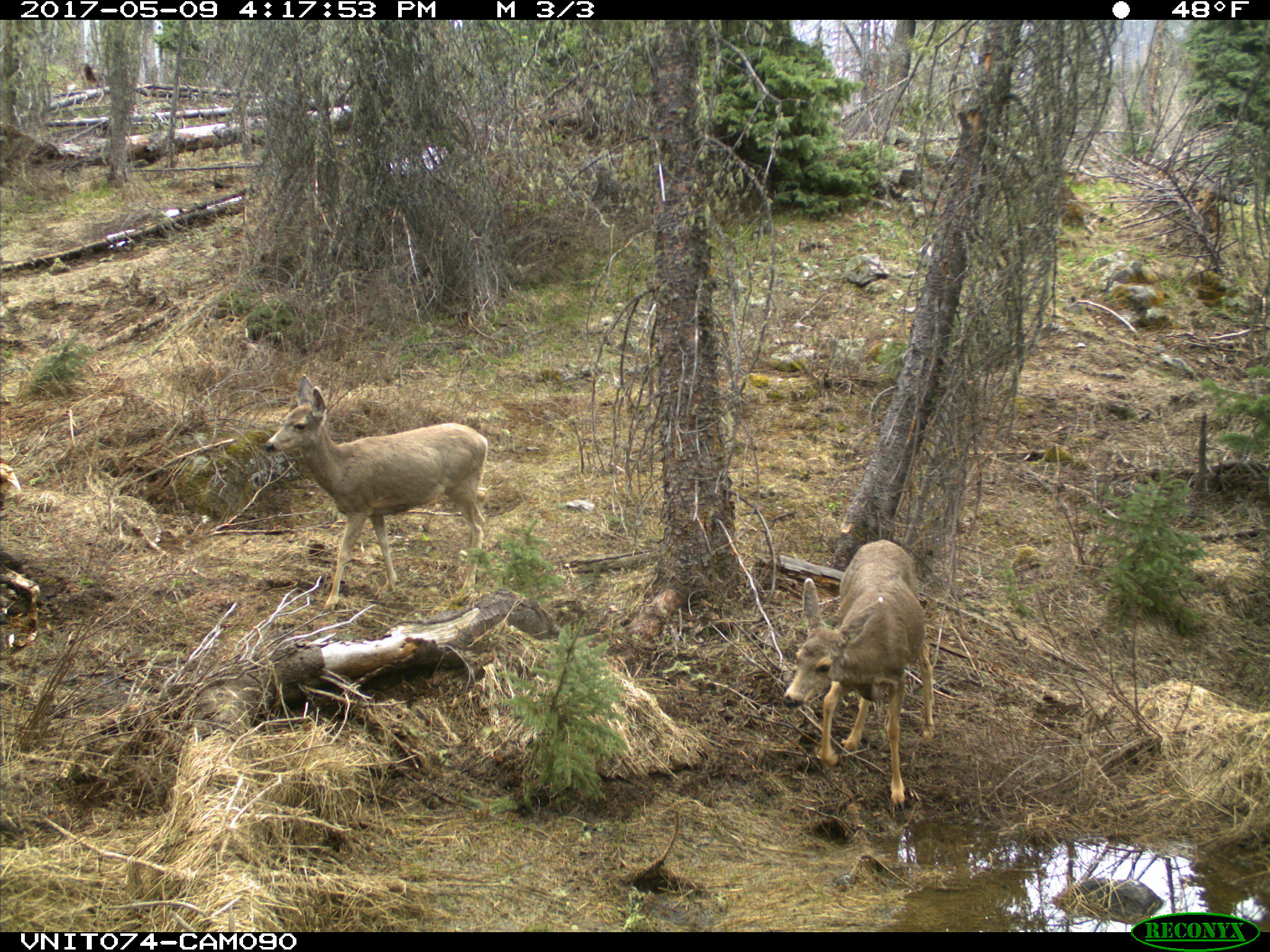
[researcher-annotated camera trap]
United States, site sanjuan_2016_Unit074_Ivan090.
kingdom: Animalia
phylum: Chordata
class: Mammalia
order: Artiodactyla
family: Cervidae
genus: Odocoileus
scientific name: Odocoileus hemionus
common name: mule deer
Odocoileus hemionus (mule deer).